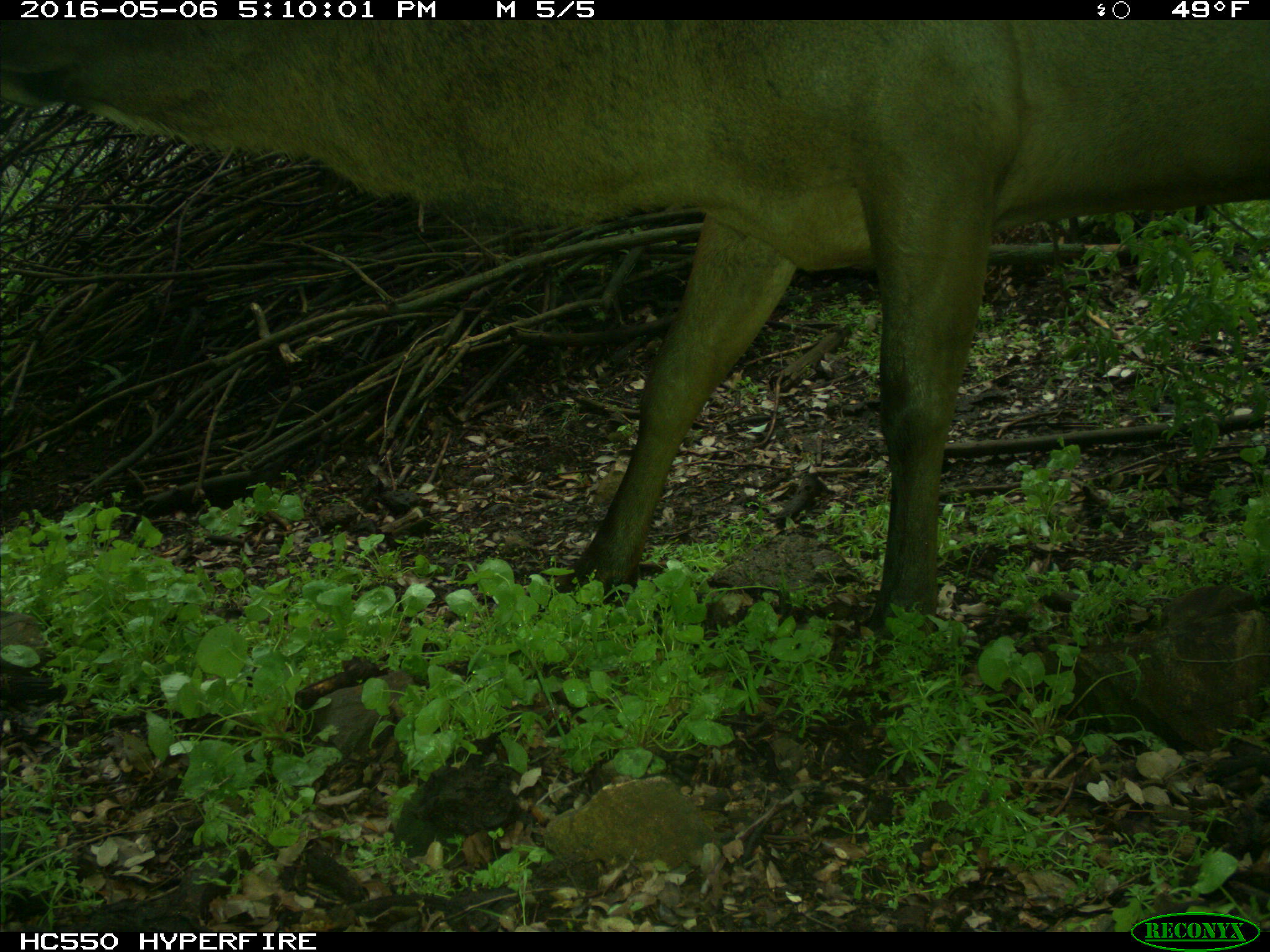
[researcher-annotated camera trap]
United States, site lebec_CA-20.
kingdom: Animalia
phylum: Chordata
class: Mammalia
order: Artiodactyla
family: Cervidae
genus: Cervus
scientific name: Cervus canadensis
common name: elk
Cervus canadensis (elk).